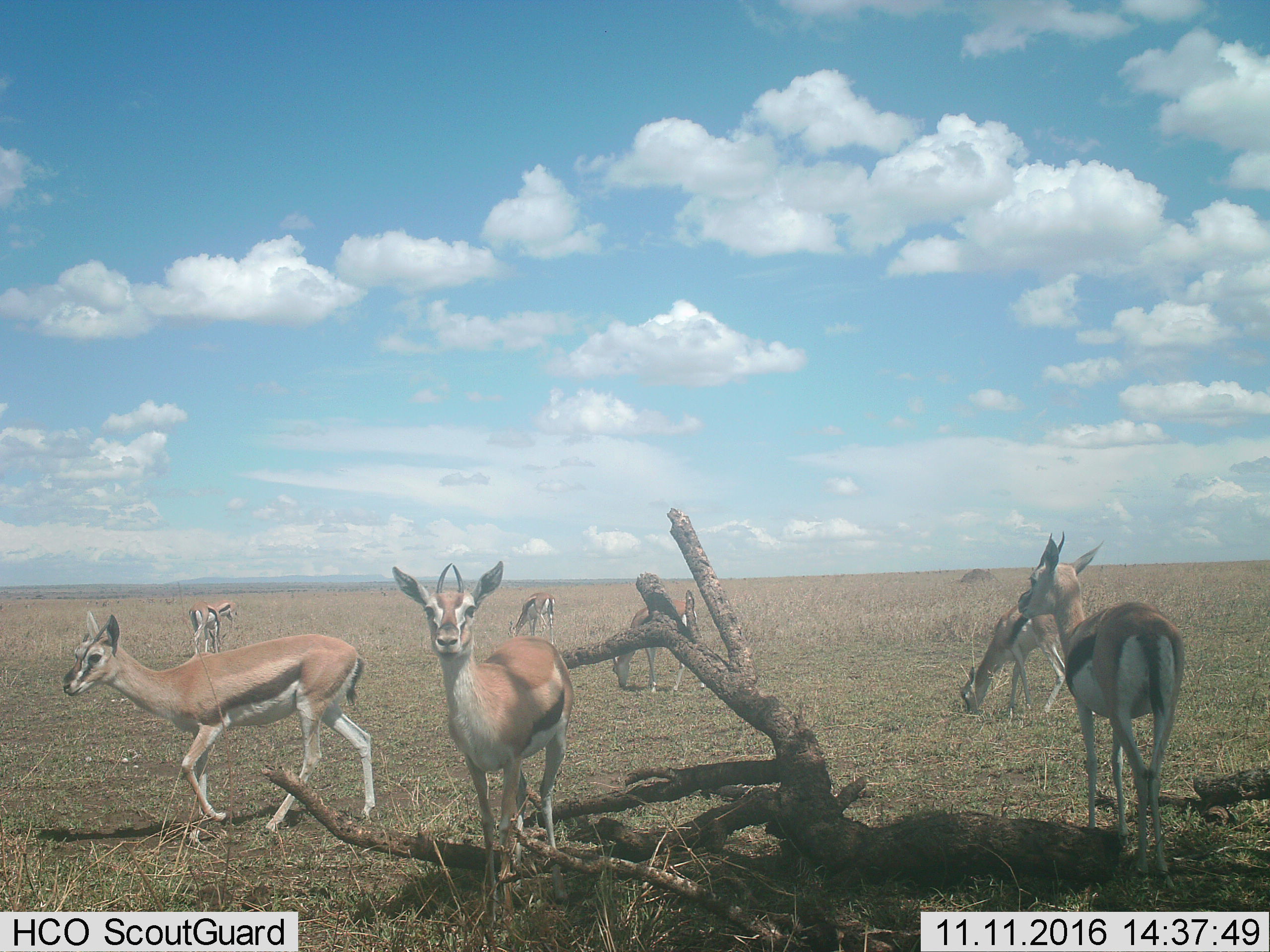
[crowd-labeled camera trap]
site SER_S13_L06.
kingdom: Animalia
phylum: Chordata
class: Mammalia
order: Artiodactyla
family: Bovidae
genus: Eudorcas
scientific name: Eudorcas thomsonii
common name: thomson's gazelle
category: gazellethomsons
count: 8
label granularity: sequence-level